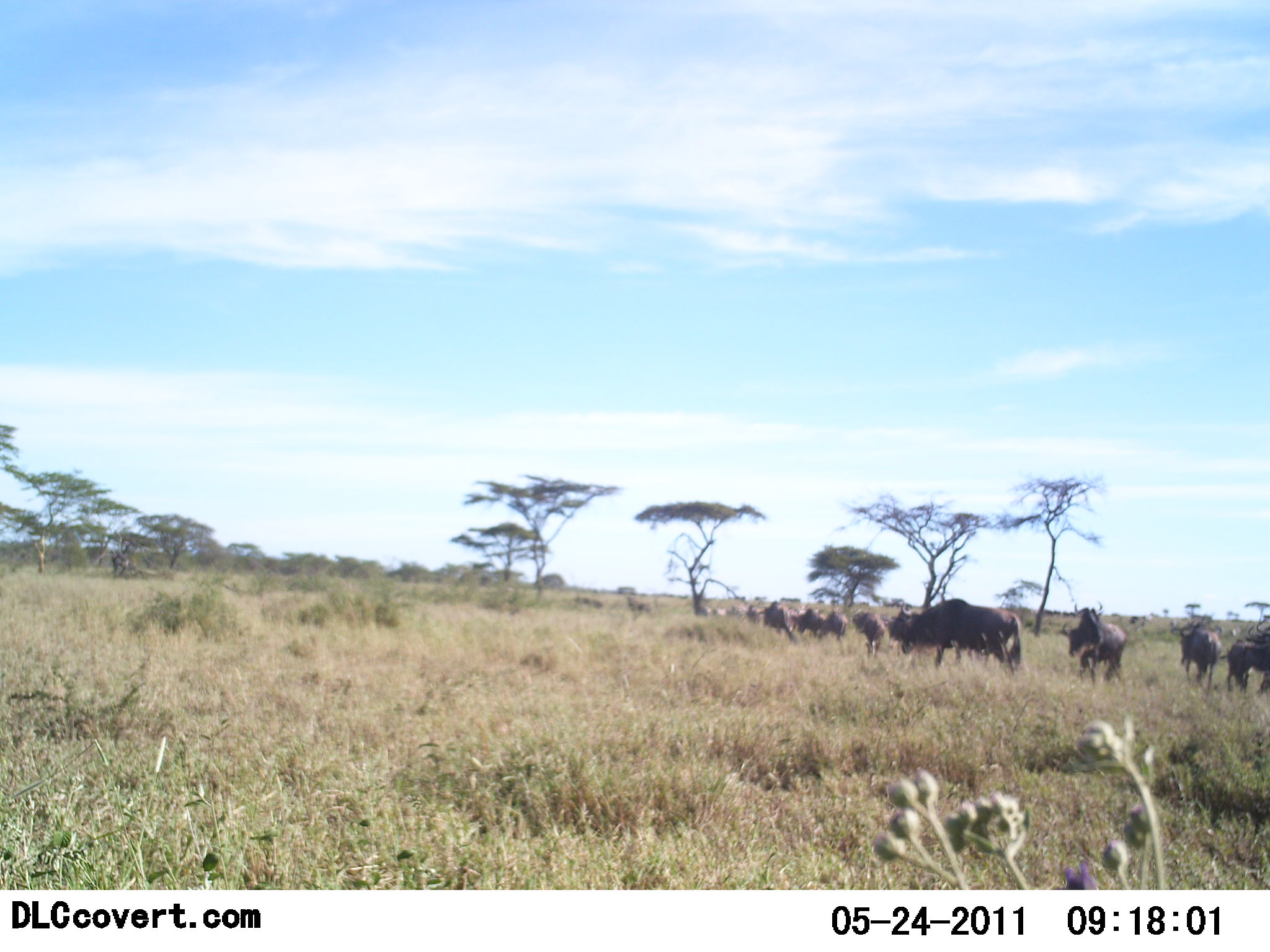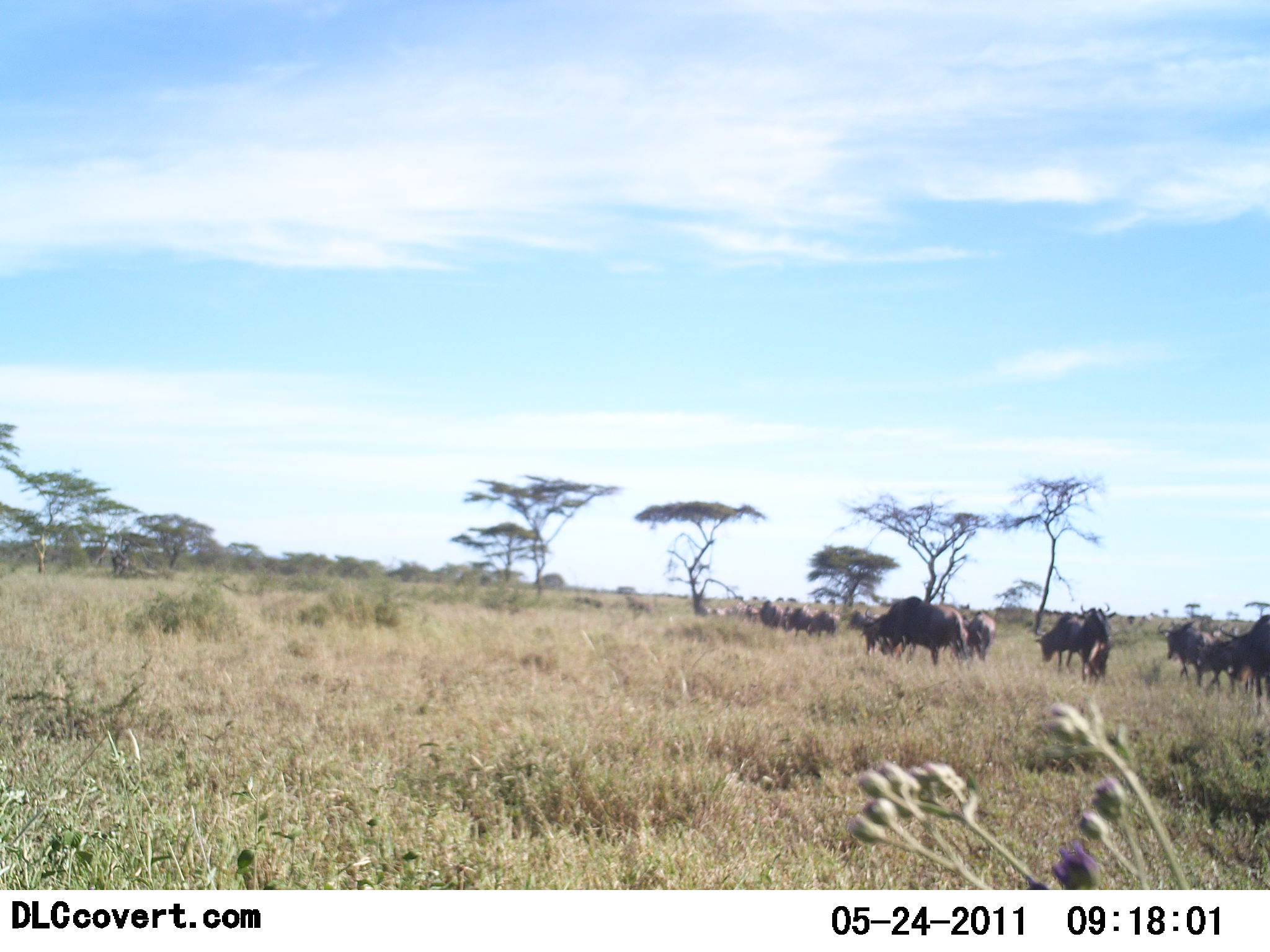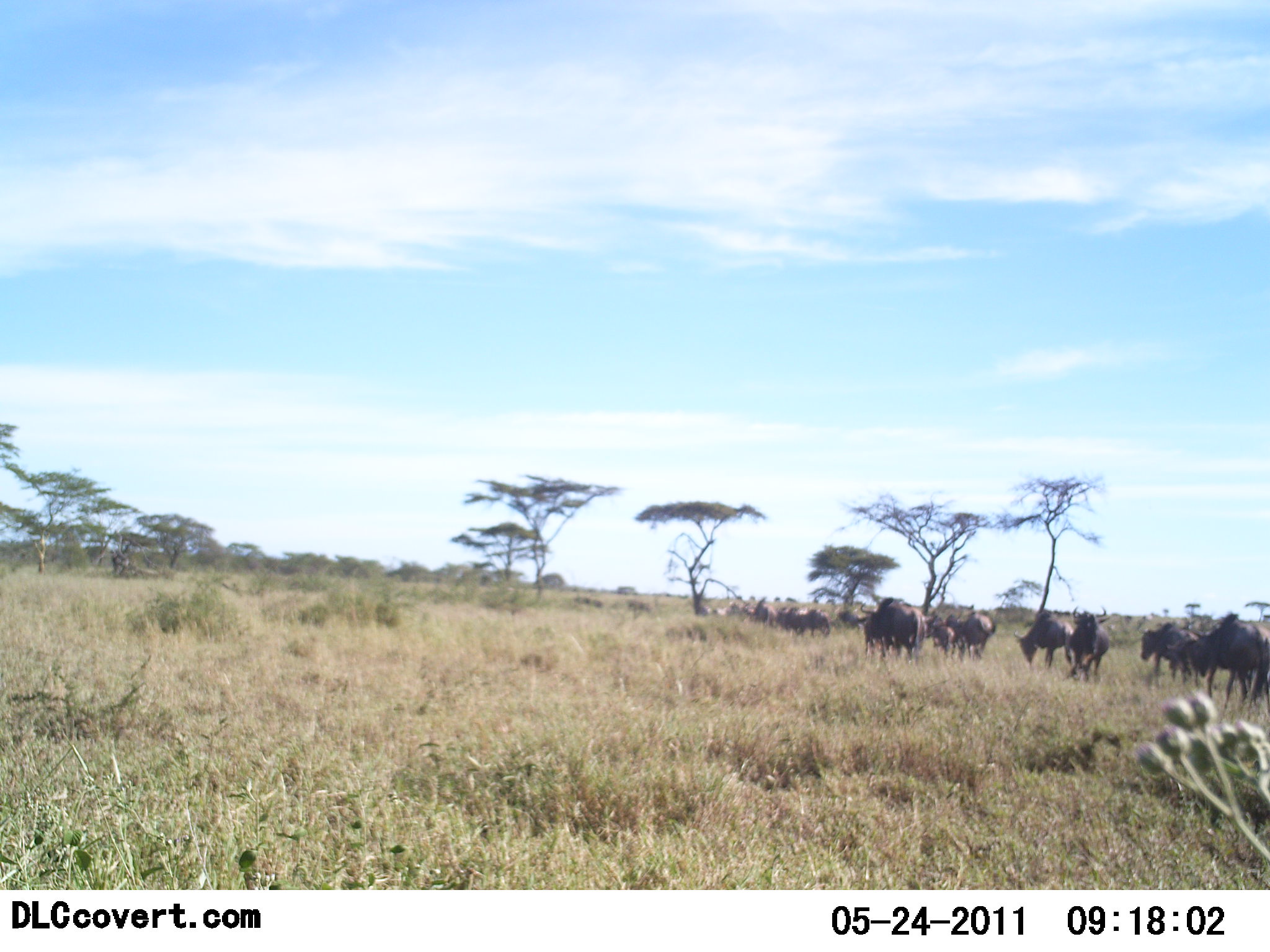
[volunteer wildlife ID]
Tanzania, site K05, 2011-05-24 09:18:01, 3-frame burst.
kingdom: Animalia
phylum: Chordata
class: Mammalia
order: Artiodactyla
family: Bovidae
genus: Connochaetes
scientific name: Connochaetes taurinus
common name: blue wildebeest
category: wildebeest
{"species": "wildebeest (blue wildebeest) (Connochaetes taurinus)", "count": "11-50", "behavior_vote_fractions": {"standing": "0%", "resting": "0%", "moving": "100%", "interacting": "0%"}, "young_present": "0%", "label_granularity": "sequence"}